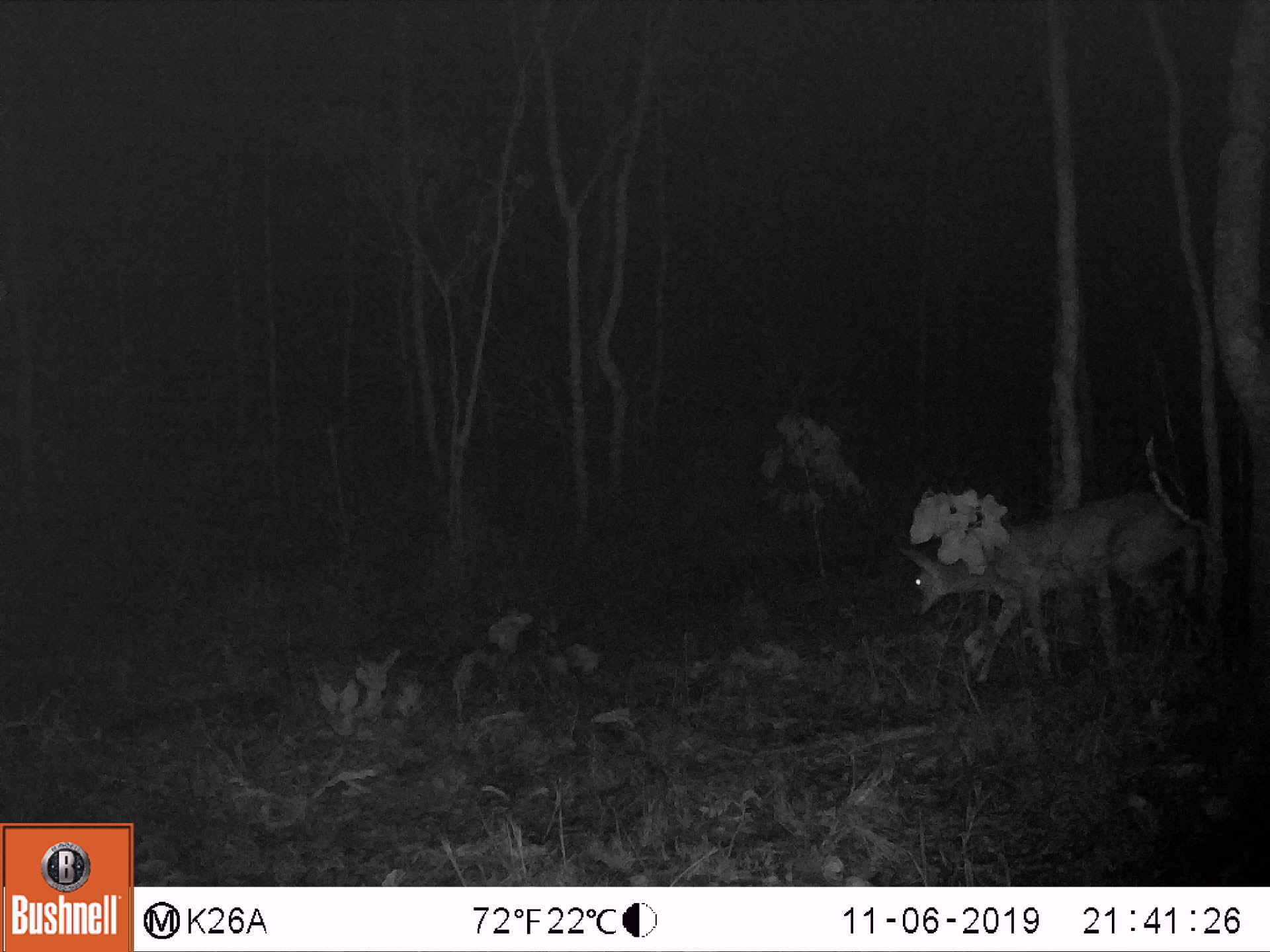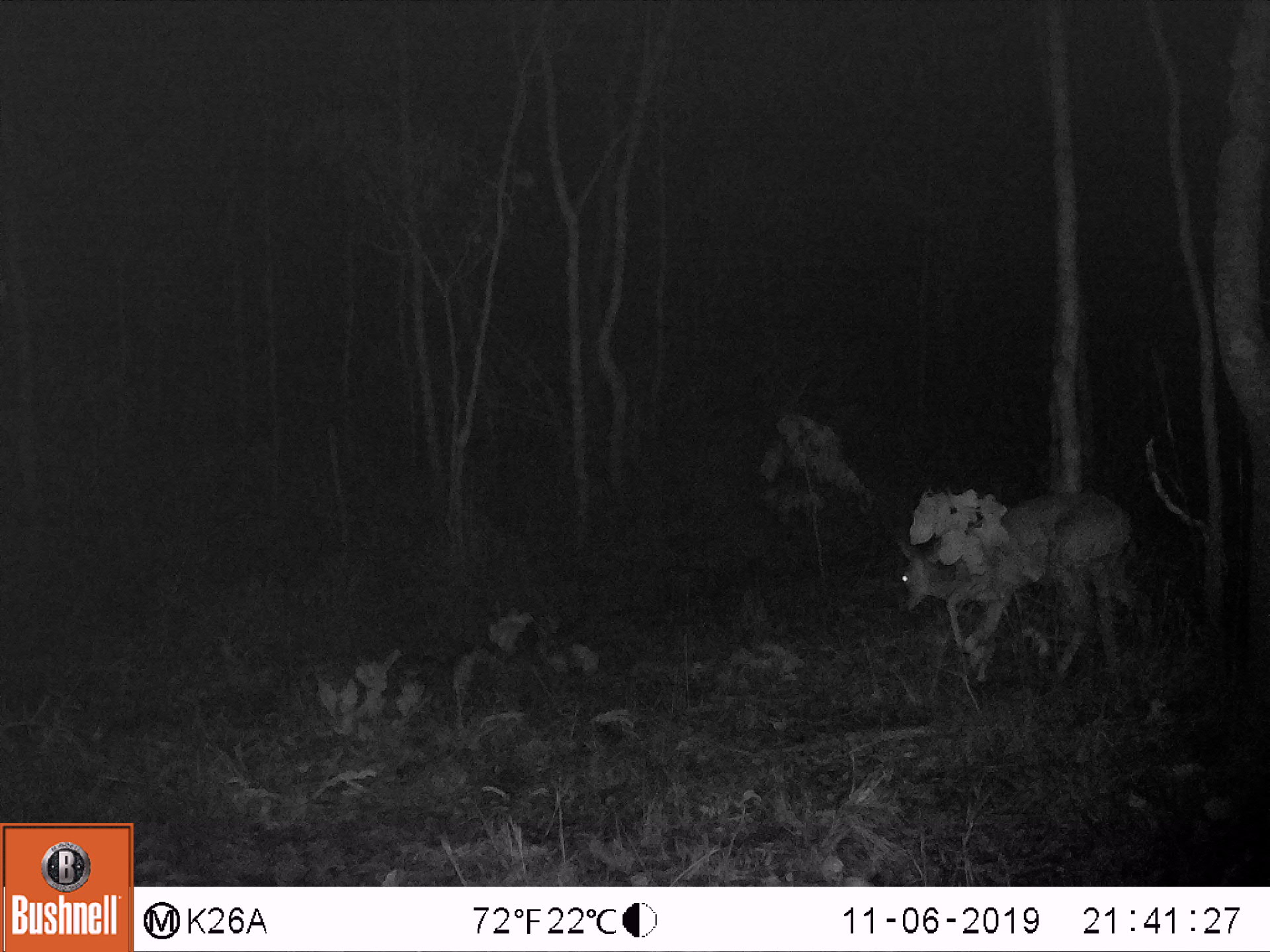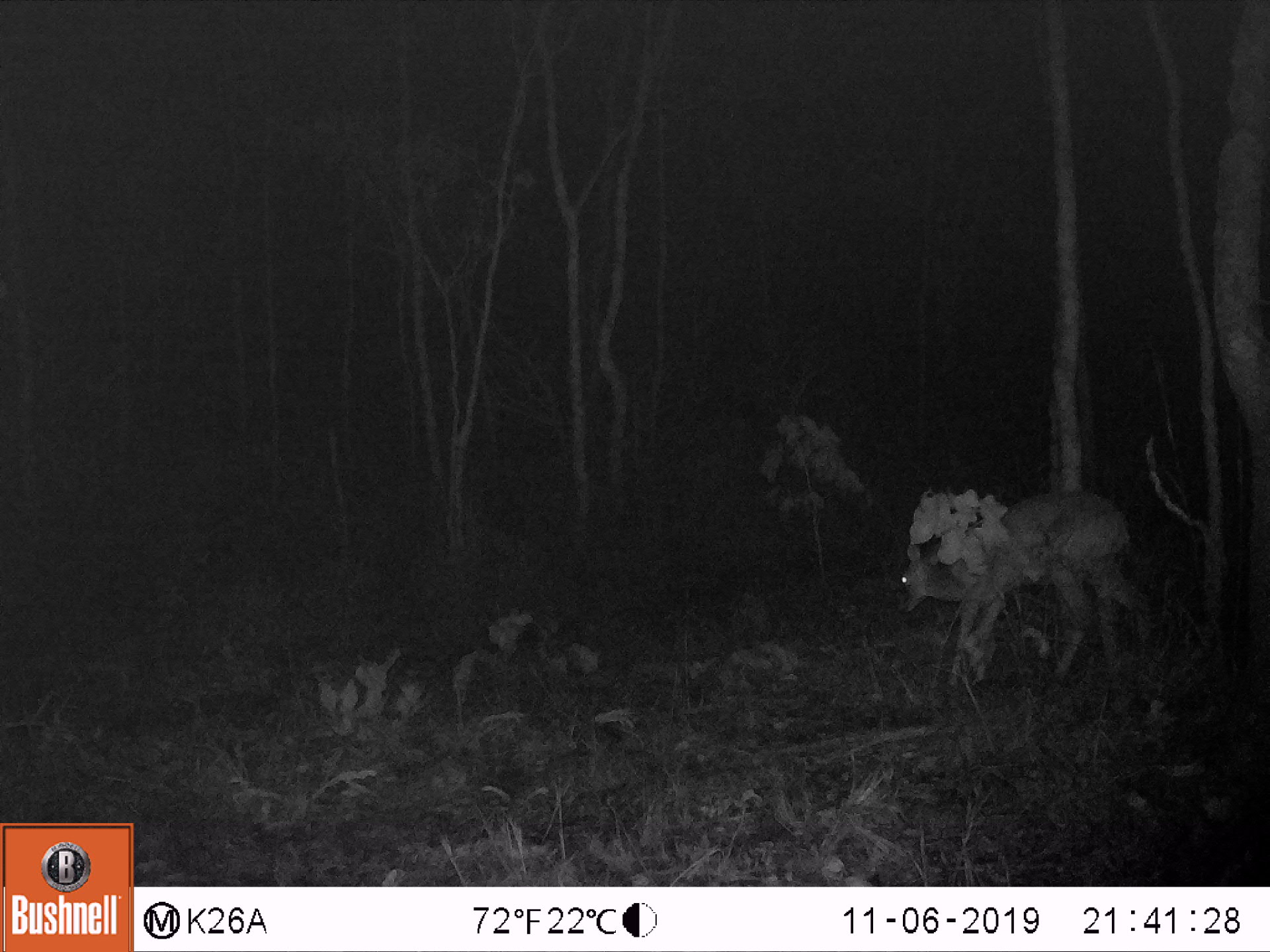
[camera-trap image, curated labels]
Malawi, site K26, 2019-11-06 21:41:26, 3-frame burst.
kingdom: Animalia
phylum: Chordata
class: Mammalia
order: Artiodactyla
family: Bovidae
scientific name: Antilopinae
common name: small antelope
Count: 1.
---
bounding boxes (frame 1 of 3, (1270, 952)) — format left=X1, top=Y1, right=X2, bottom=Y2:
small antelope: left=903, top=486, right=1179, bottom=679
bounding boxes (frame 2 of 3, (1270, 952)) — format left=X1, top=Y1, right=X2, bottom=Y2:
small antelope: left=892, top=485, right=1130, bottom=691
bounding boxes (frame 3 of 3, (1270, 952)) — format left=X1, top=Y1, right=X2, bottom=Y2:
small antelope: left=898, top=490, right=1156, bottom=673